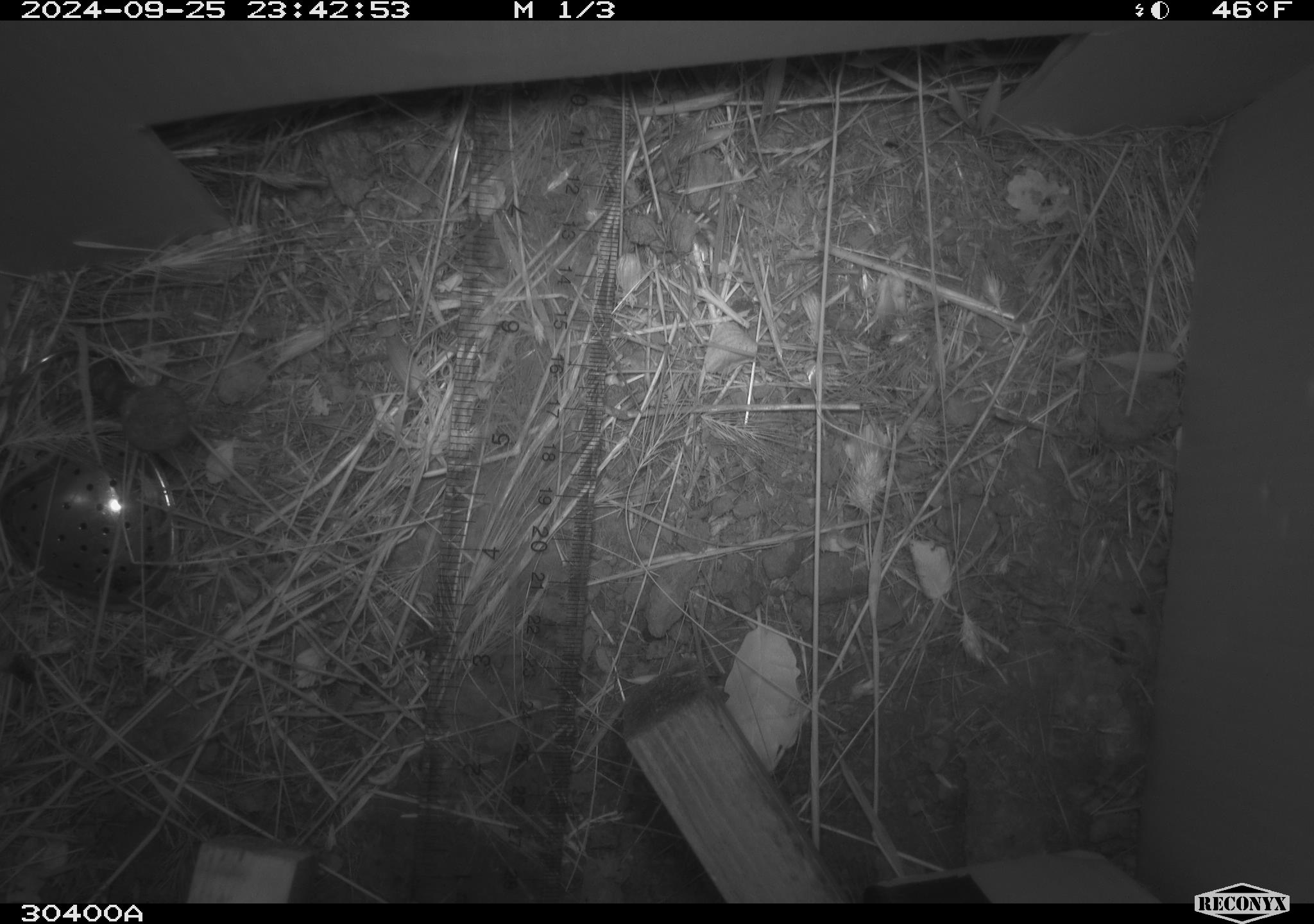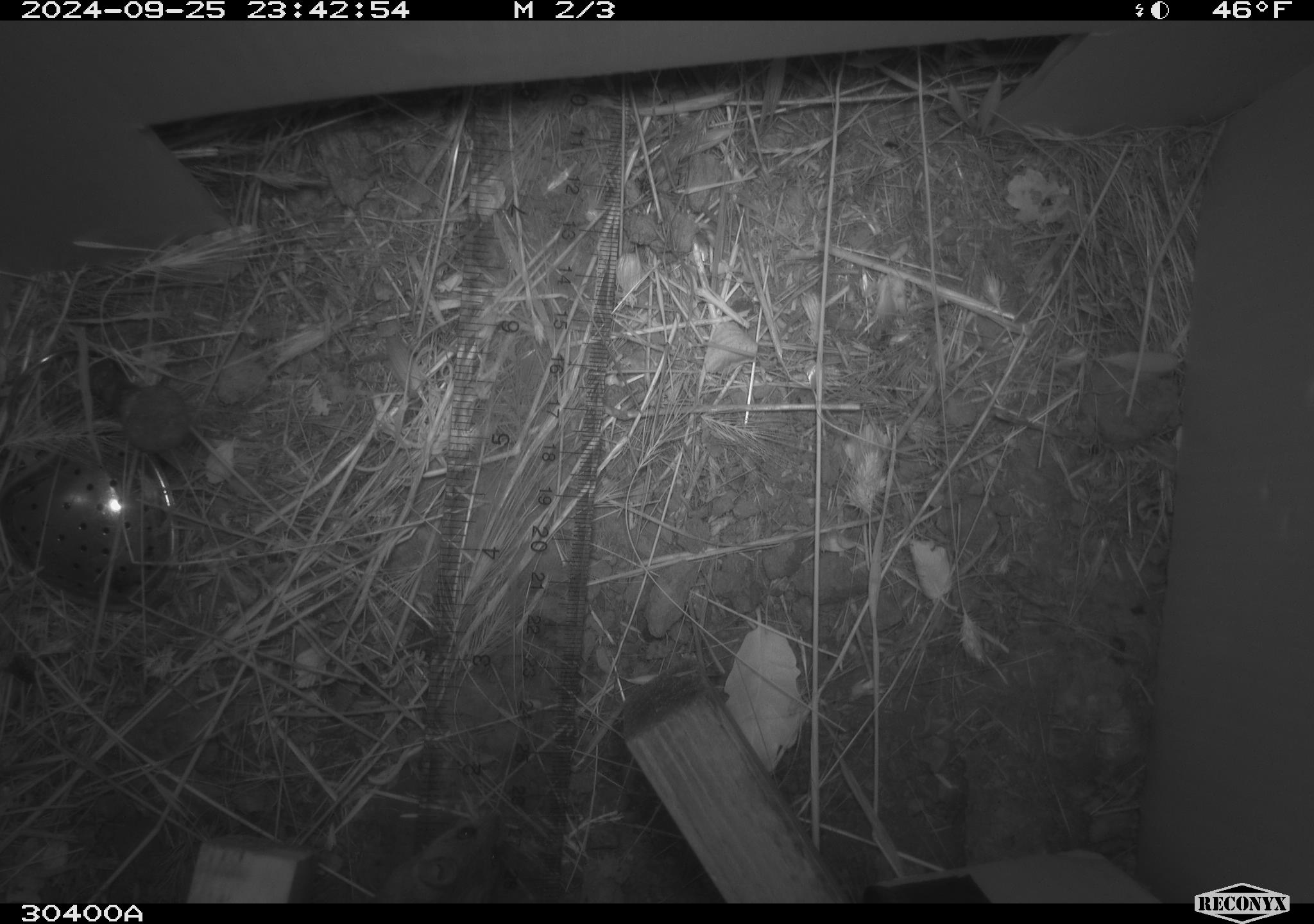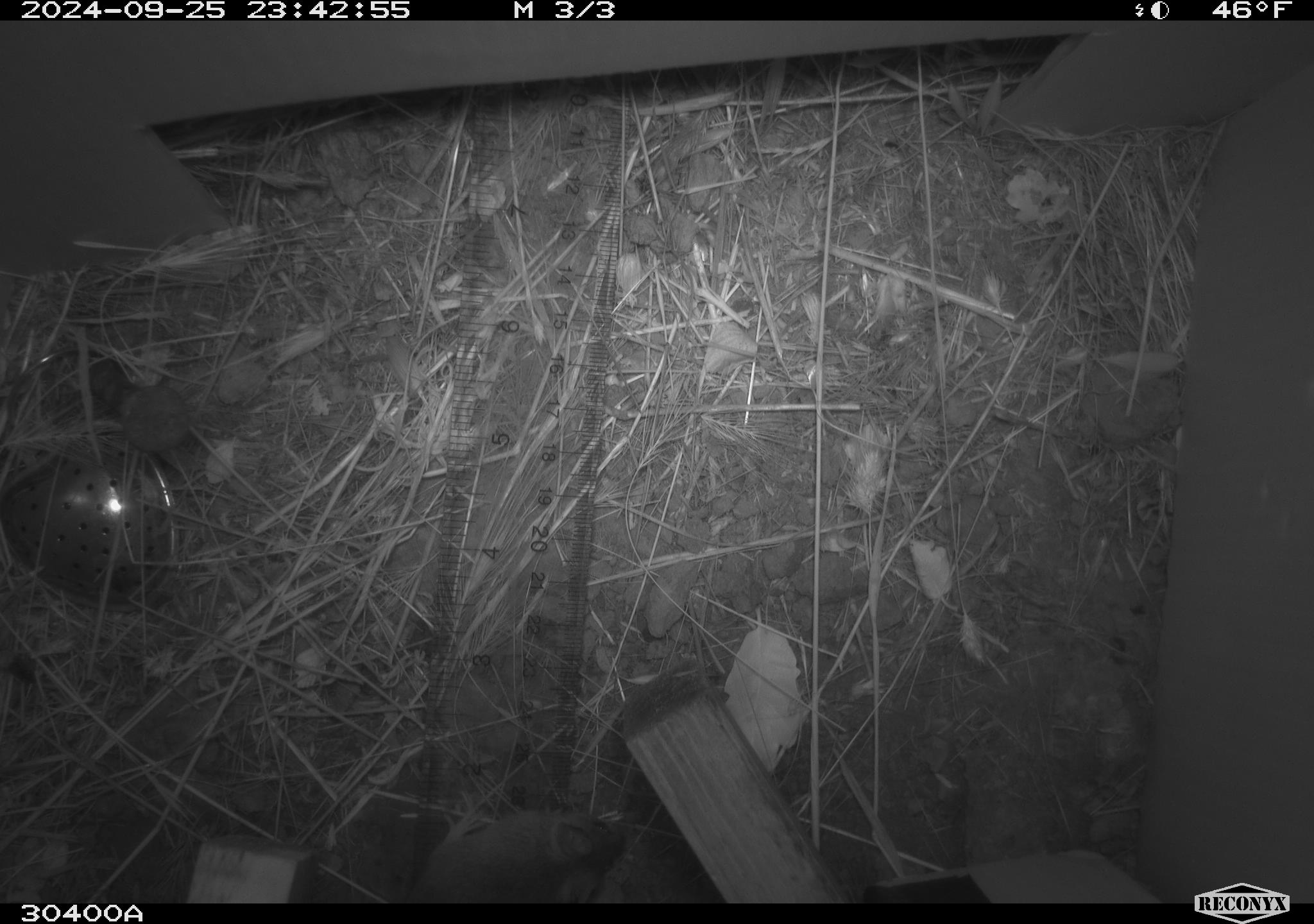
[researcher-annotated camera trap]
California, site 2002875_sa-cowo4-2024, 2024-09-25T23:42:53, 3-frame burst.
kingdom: Animalia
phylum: Chordata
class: Mammalia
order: Rodentia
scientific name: Rodentia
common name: mouse species